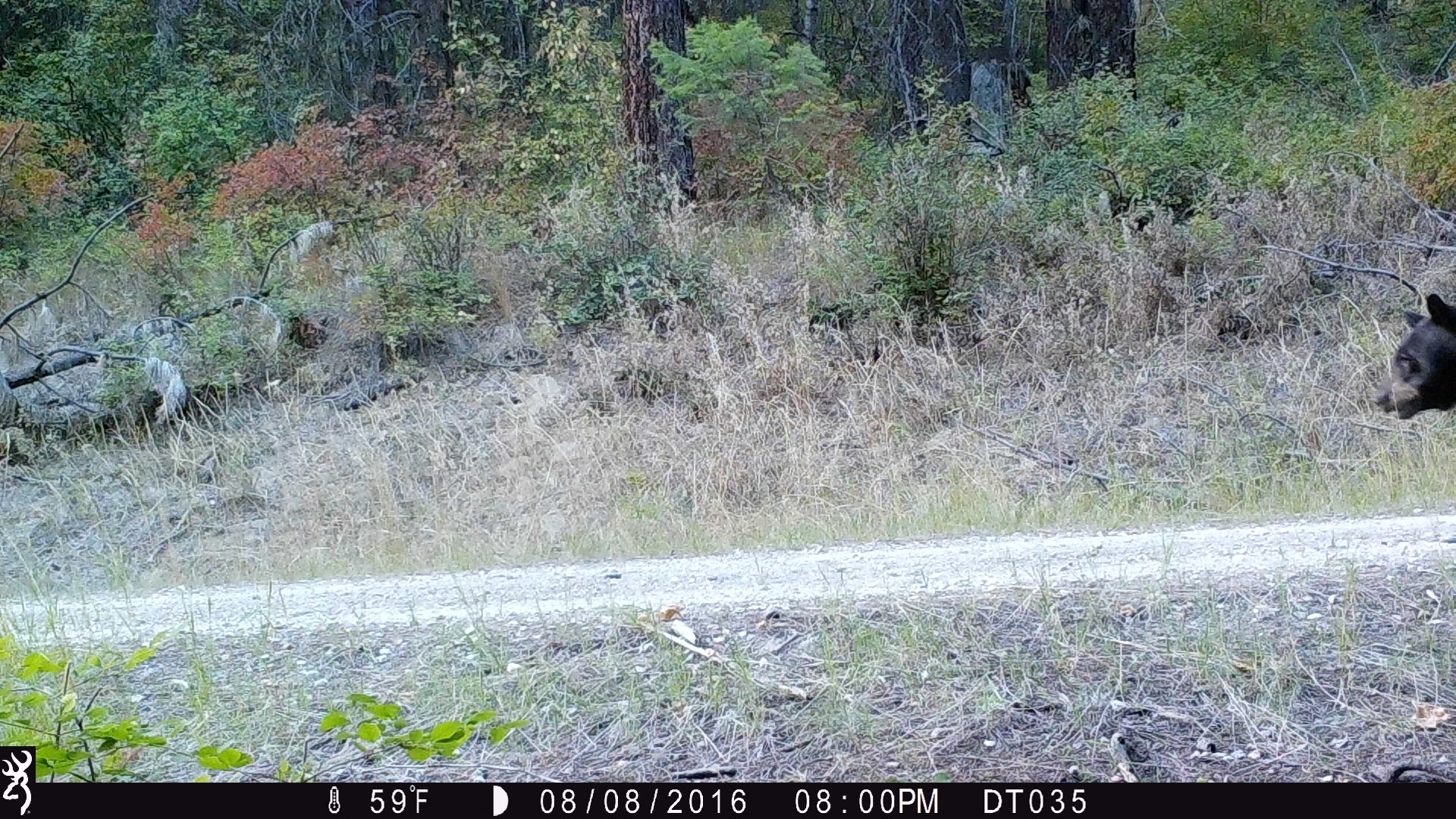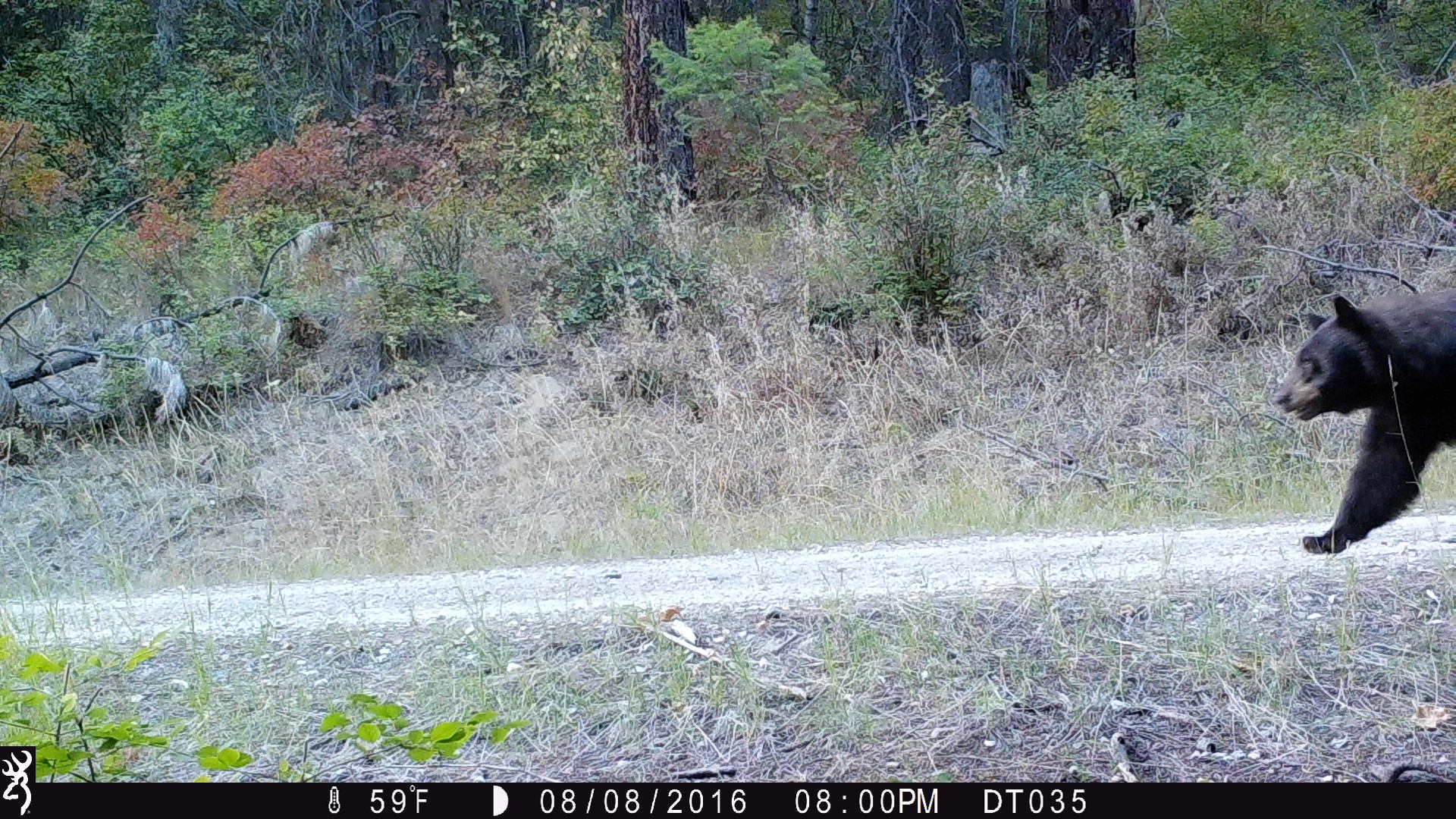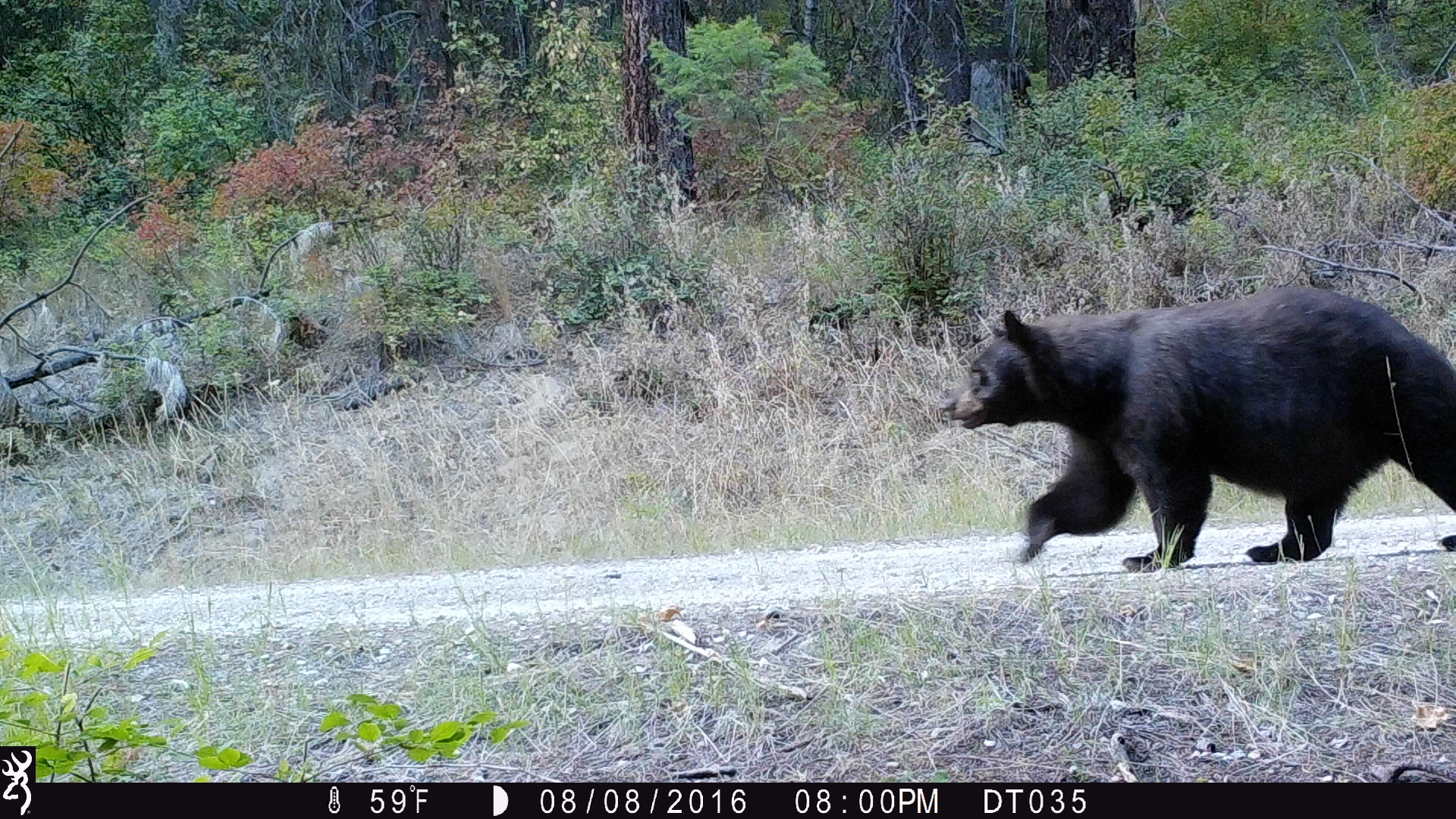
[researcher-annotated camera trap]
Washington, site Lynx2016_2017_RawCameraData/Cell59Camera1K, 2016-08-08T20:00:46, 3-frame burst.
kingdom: Animalia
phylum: Chordata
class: Mammalia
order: Carnivora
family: Ursidae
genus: Ursus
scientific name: Ursus americanus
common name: american black bear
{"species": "Ursus americanus (american black bear)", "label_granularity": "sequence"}